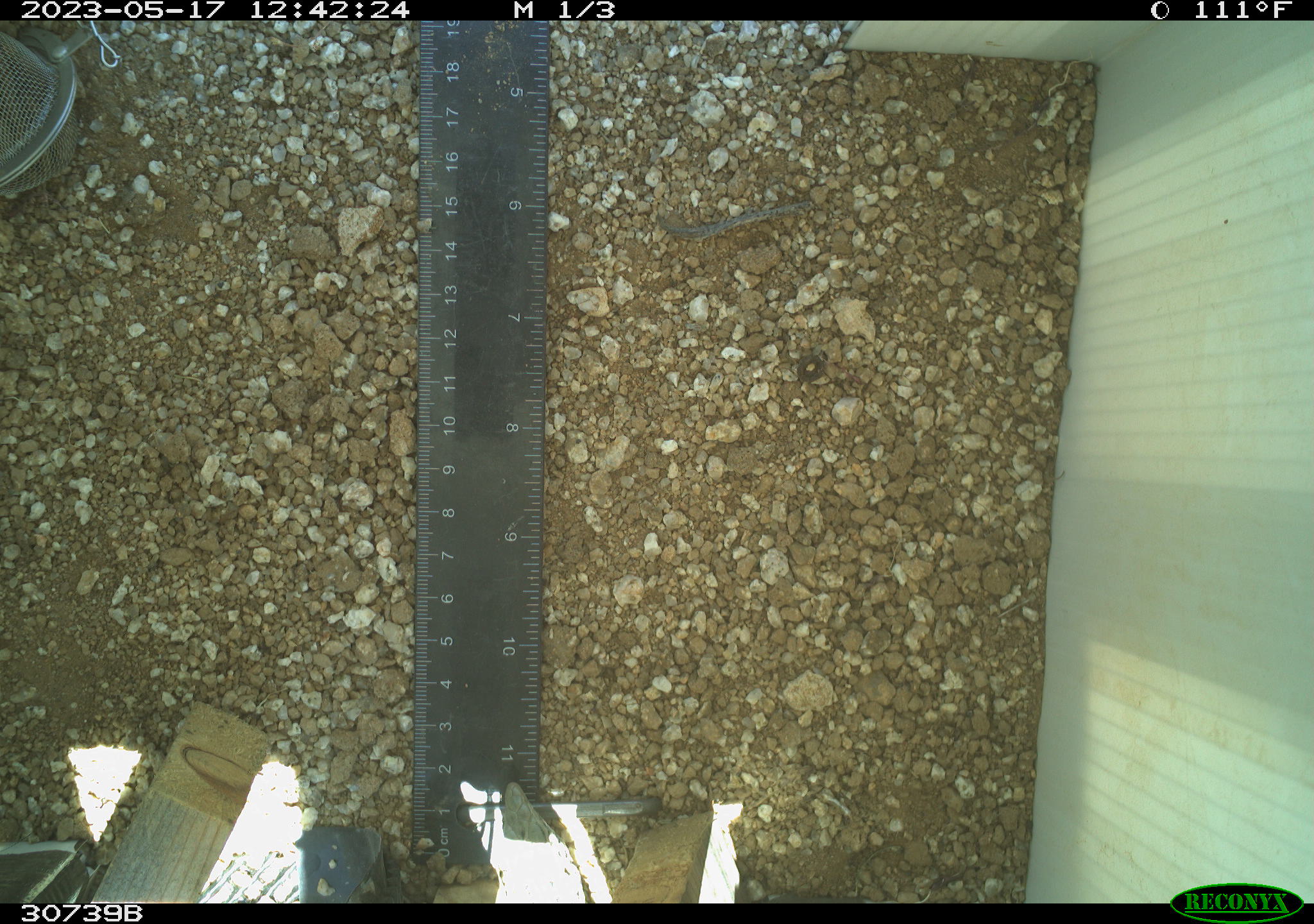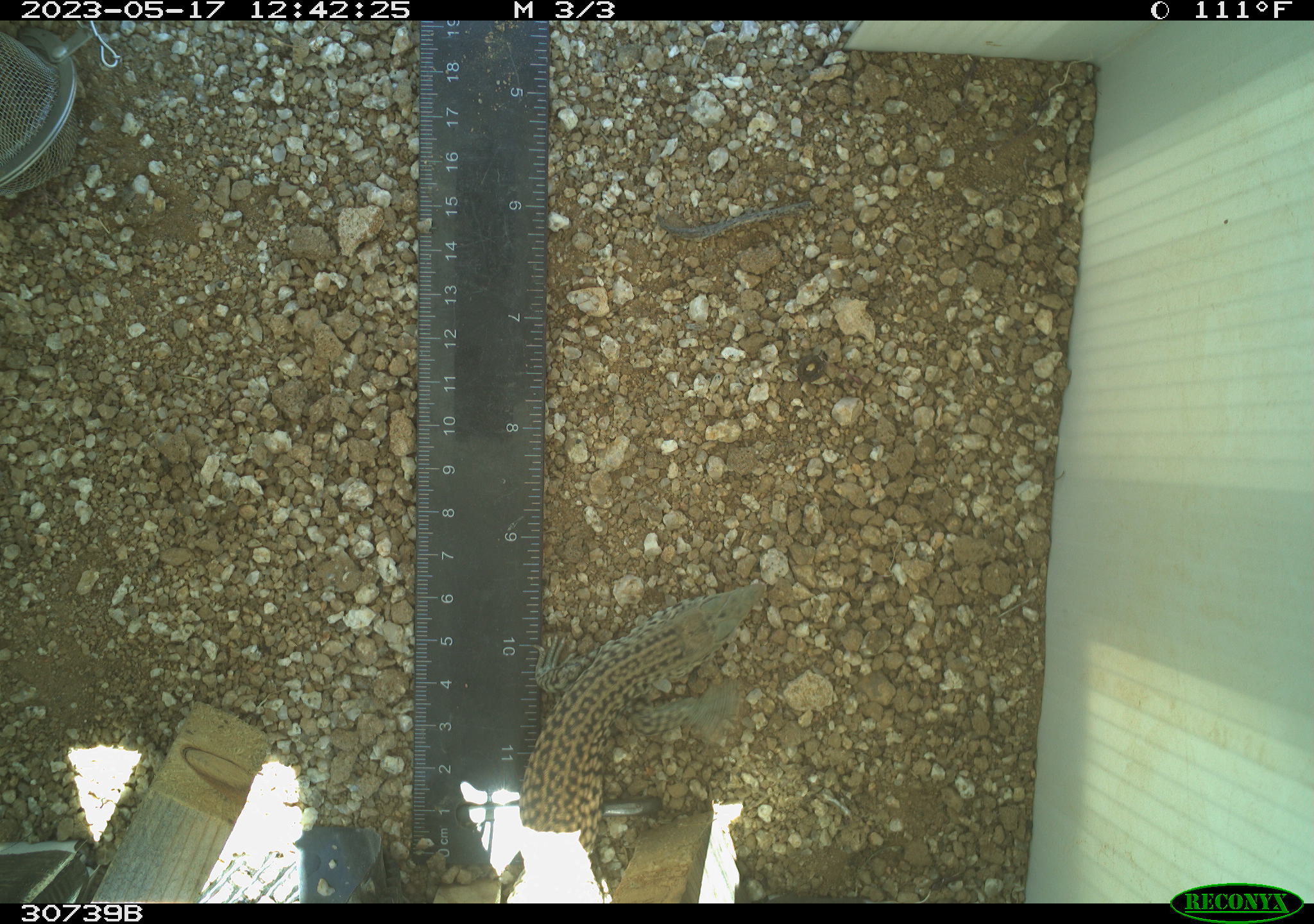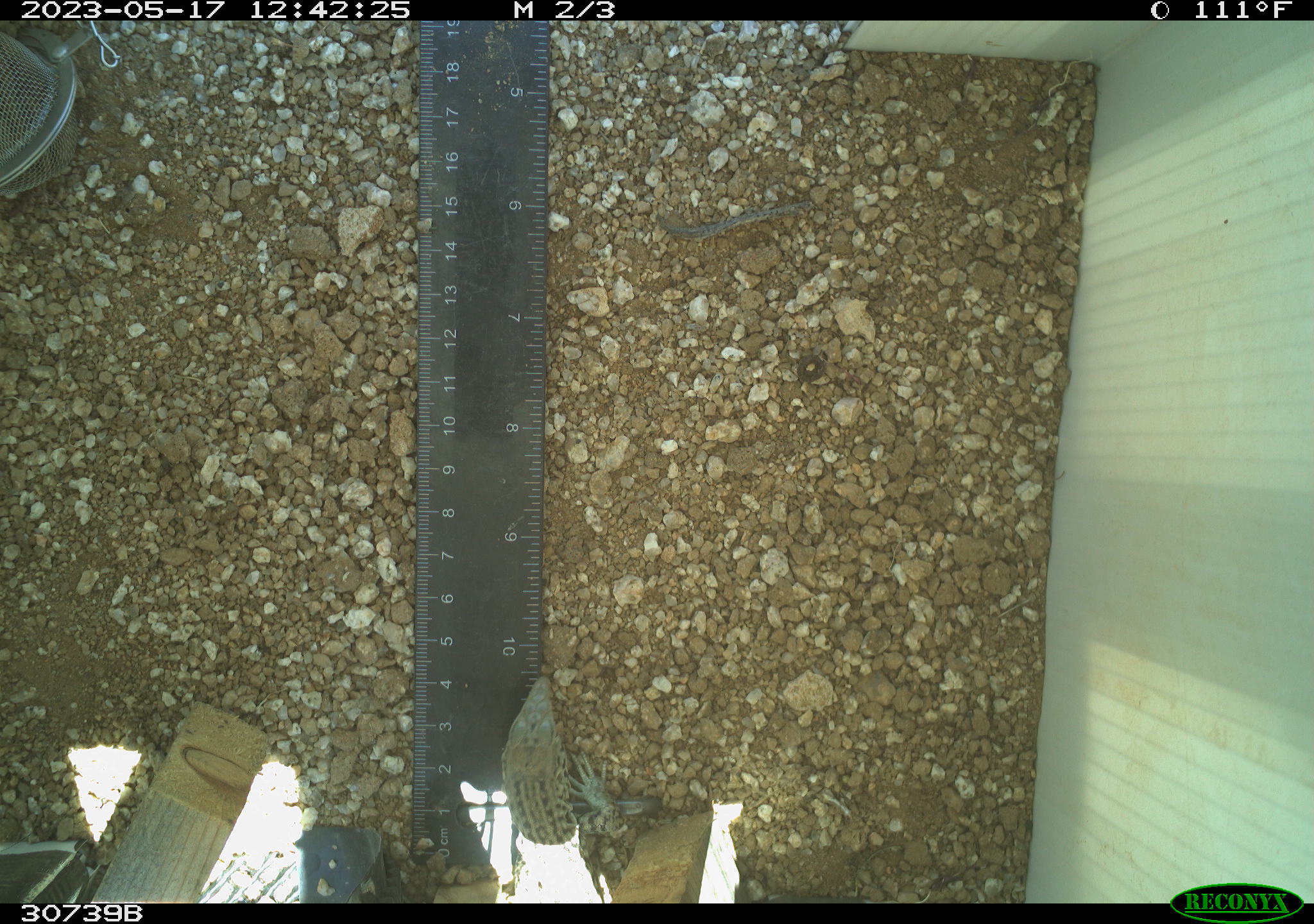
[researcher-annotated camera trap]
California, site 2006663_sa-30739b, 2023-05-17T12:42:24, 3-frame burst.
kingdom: Animalia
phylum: Chordata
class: Reptilia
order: Squamata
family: Teiidae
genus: Aspidoscelis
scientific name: Aspidoscelis tigris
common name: western whiptail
Western whiptail (Aspidoscelis tigris).